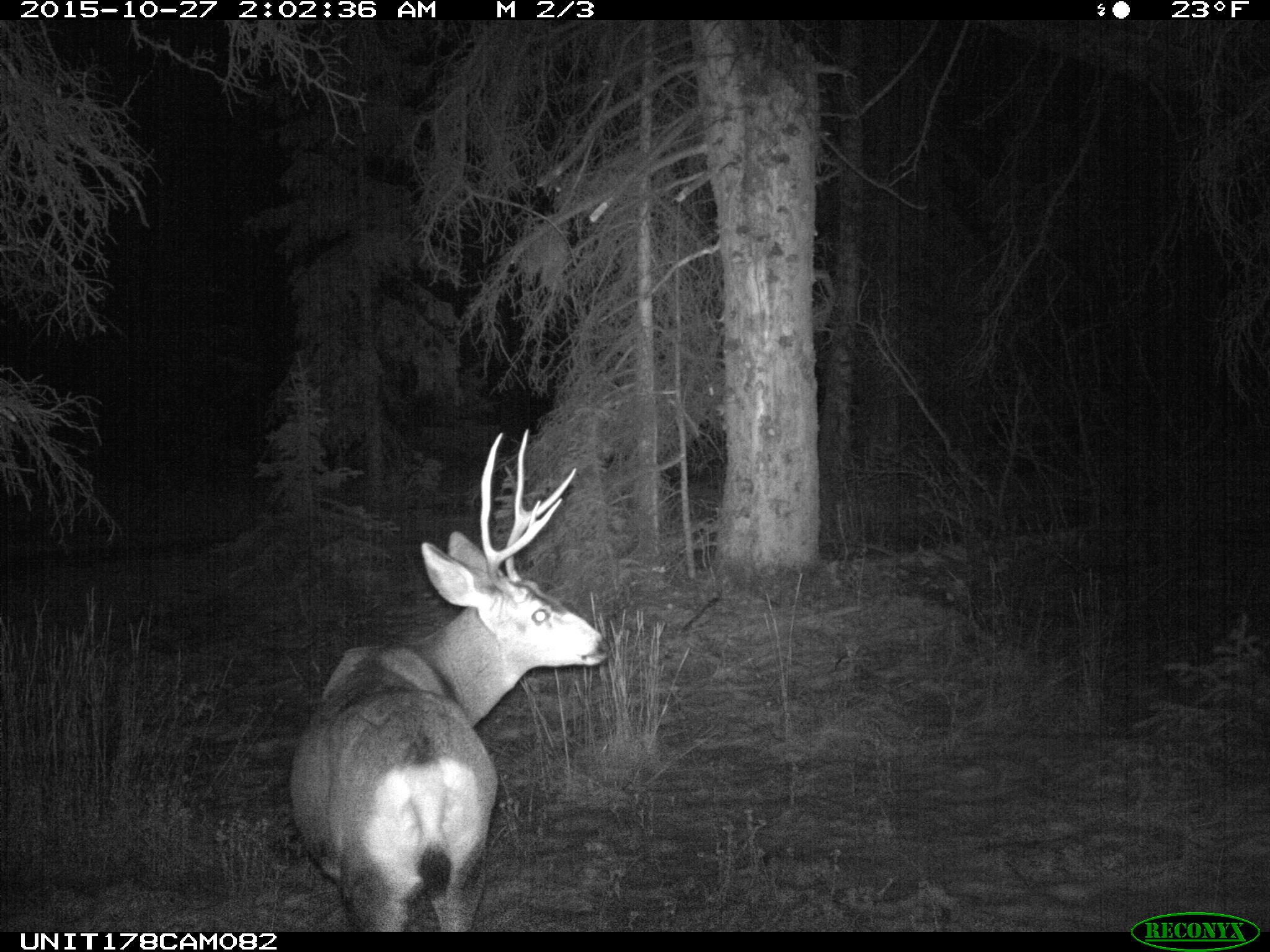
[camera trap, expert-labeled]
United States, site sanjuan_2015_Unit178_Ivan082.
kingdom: Animalia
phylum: Chordata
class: Mammalia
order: Artiodactyla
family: Cervidae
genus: Odocoileus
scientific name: Odocoileus hemionus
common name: mule deer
Odocoileus hemionus (mule deer).